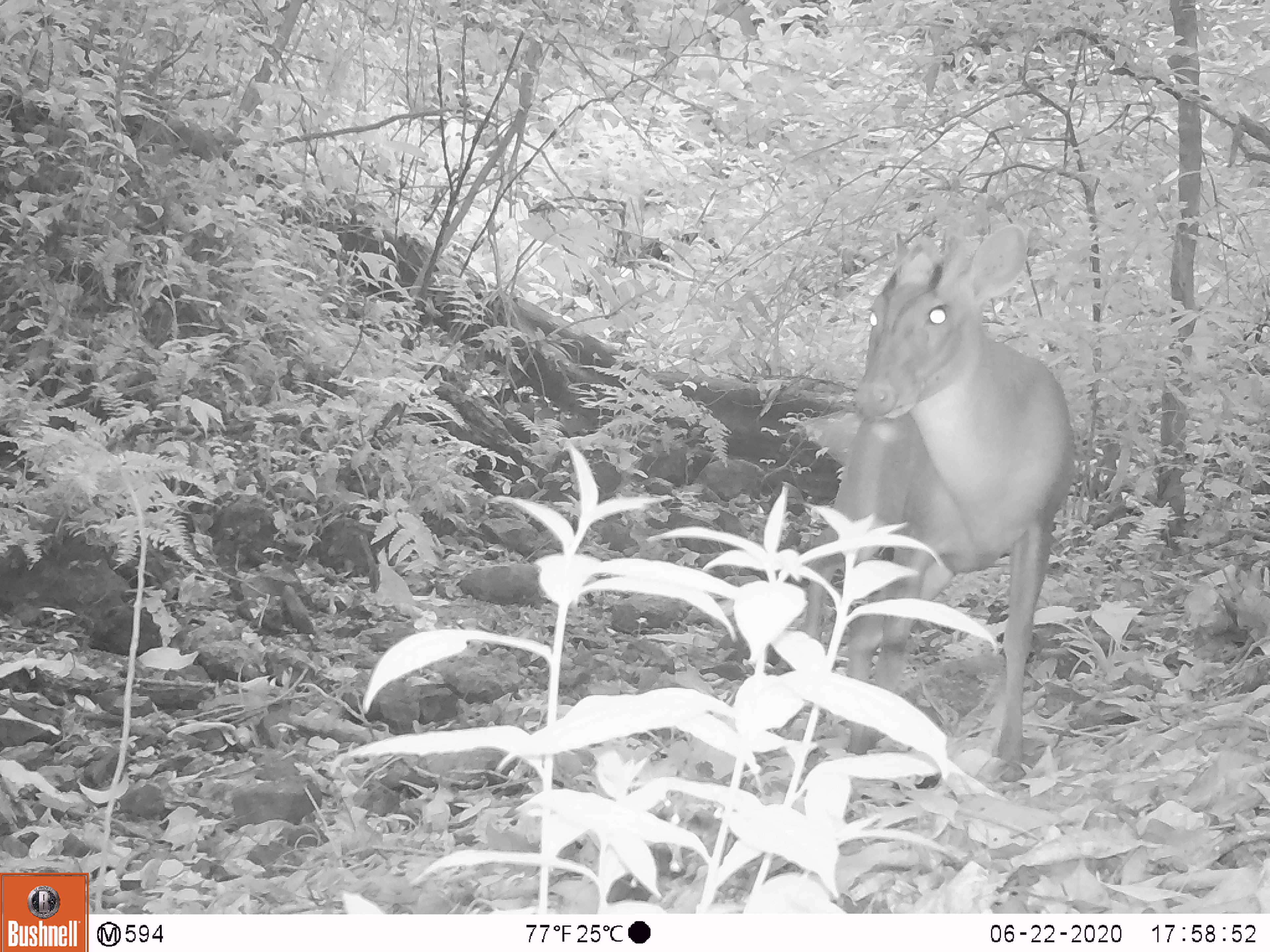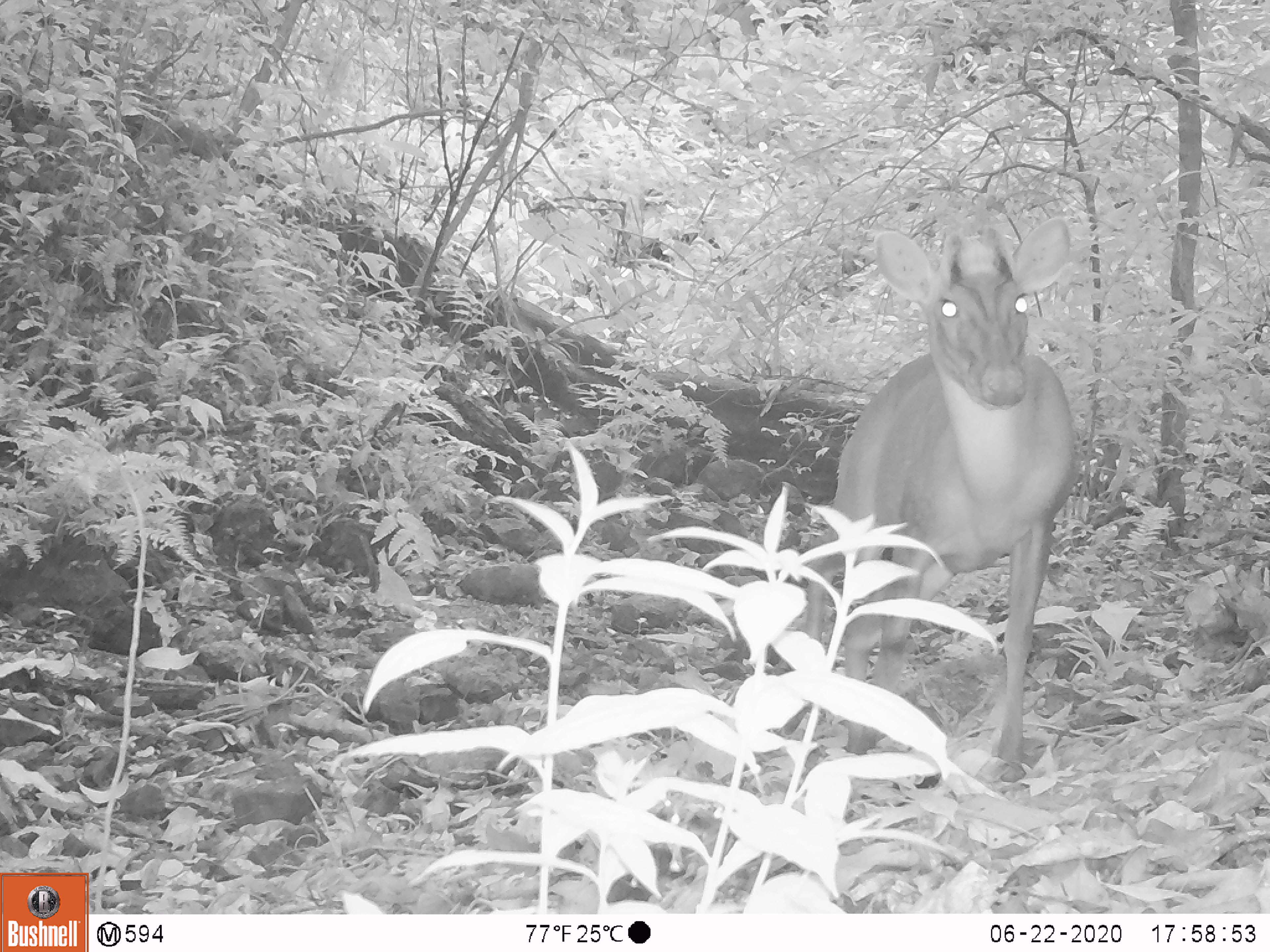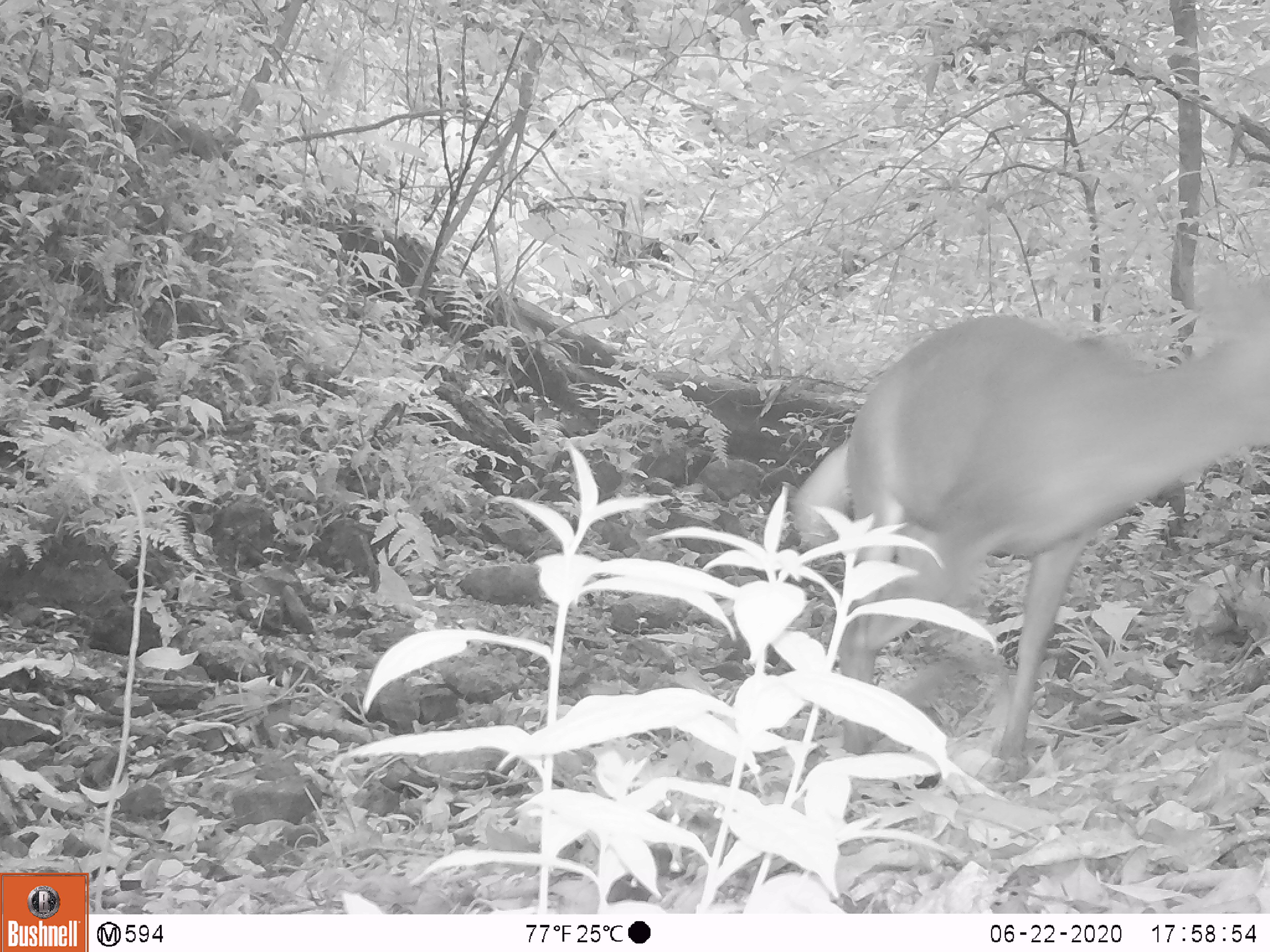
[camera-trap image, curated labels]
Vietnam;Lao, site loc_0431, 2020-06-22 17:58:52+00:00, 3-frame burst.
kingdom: Animalia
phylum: Chordata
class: Mammalia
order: Artiodactyla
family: Cervidae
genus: Muntiacus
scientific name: Muntiacus rooseveltorum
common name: roosevelt's muntjac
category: roosevelts muntjac group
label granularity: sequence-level